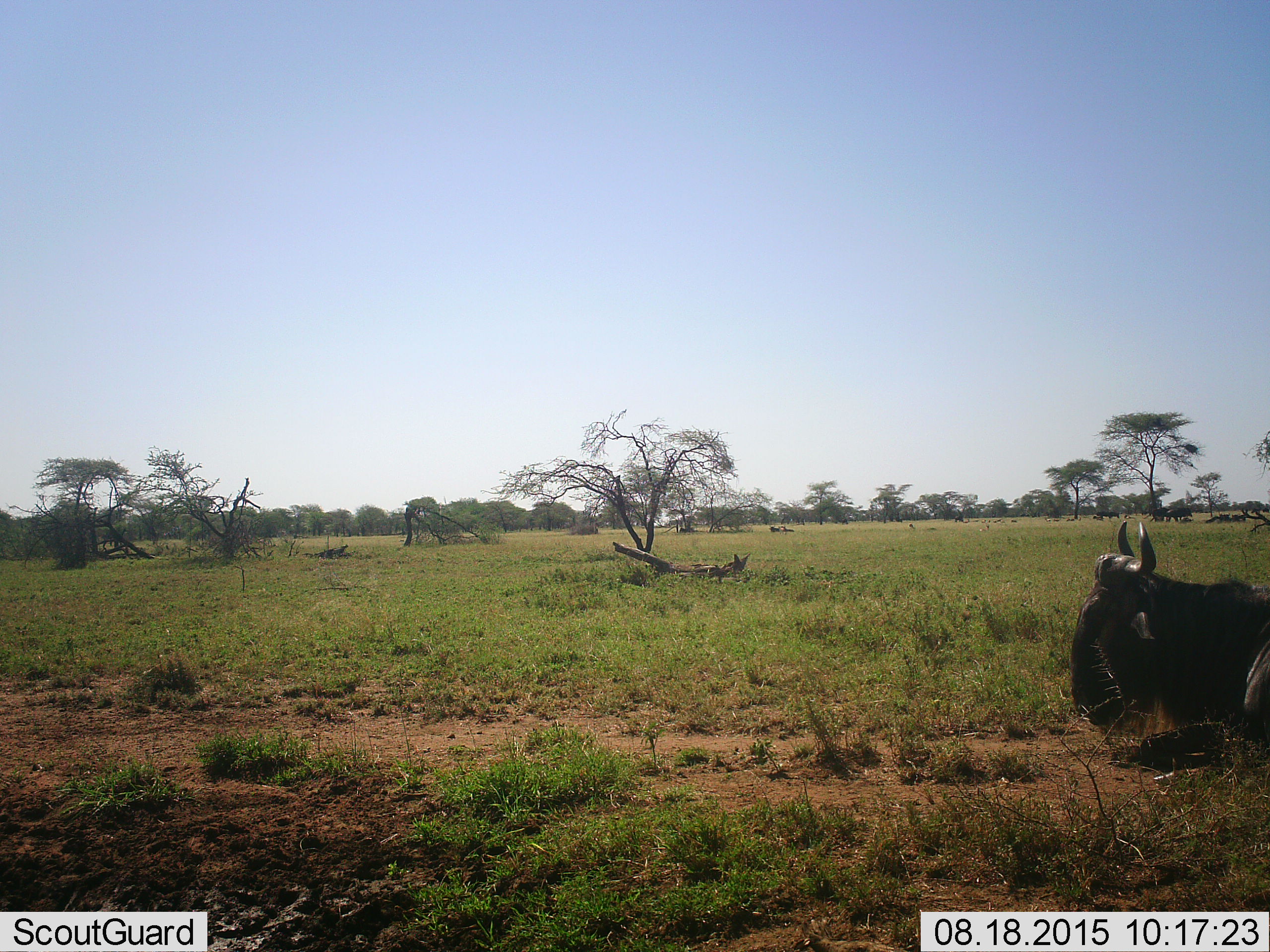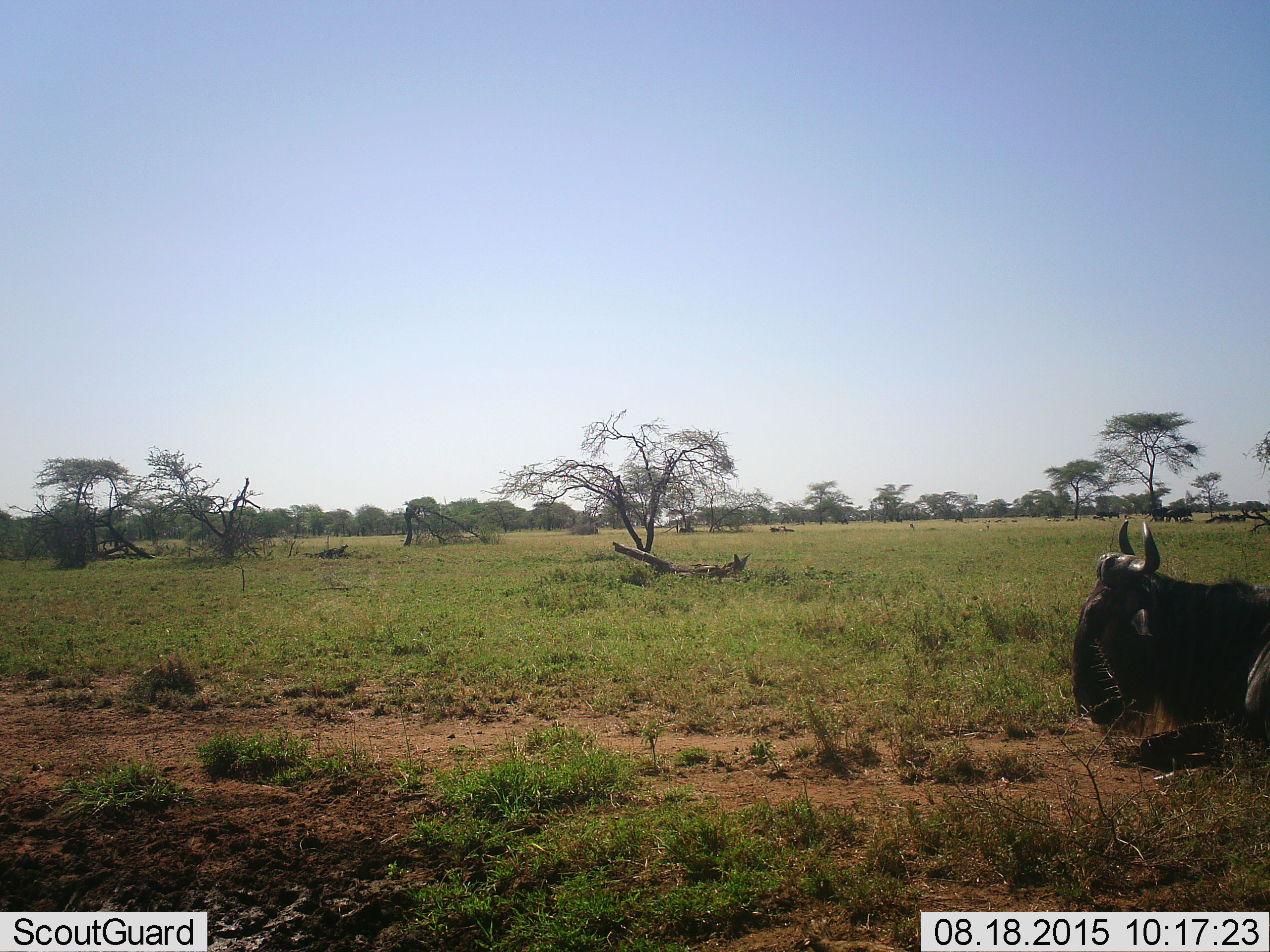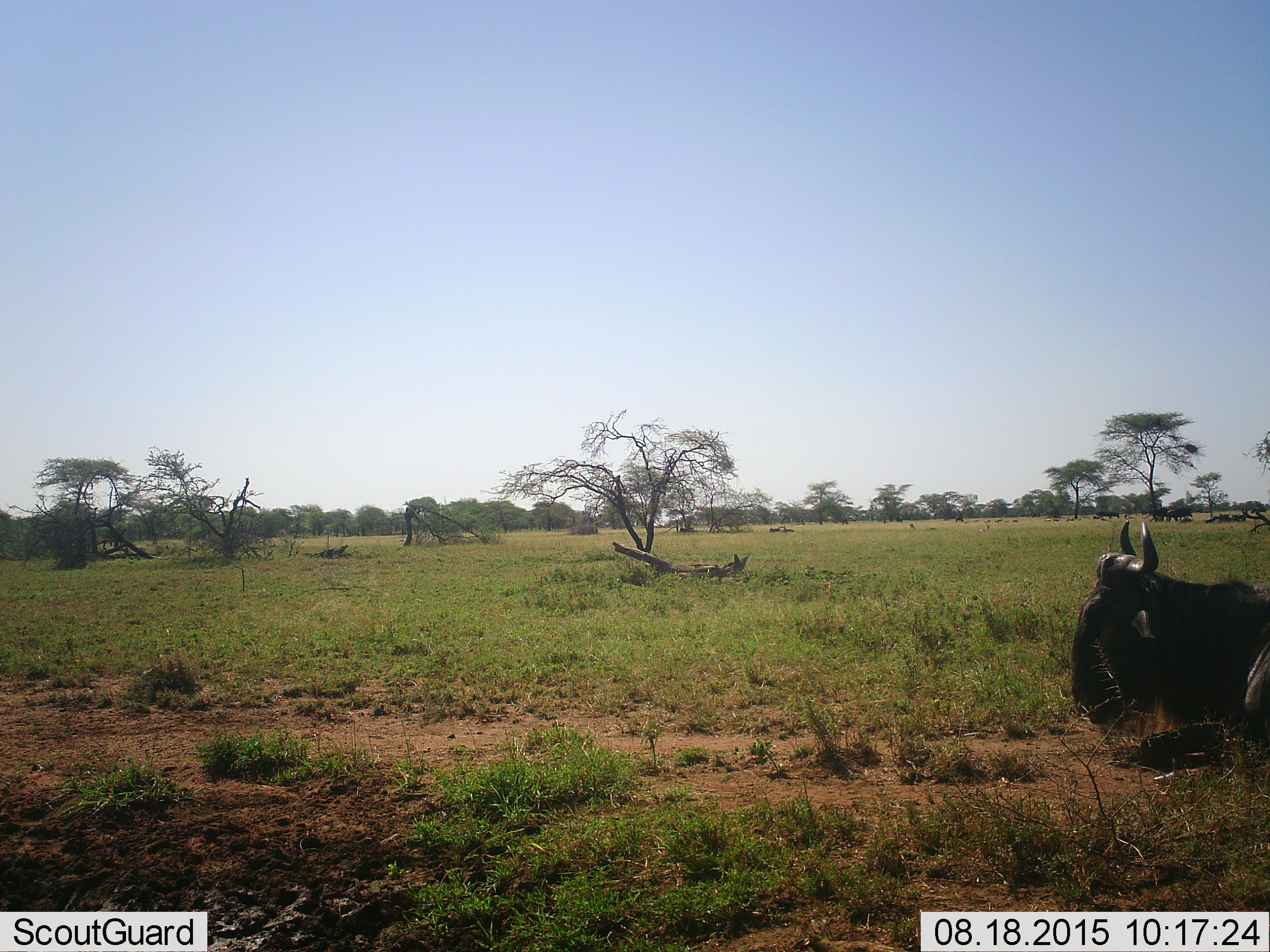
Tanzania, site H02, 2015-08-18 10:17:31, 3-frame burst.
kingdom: Animalia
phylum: Chordata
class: Mammalia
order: Artiodactyla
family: Bovidae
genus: Connochaetes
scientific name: Connochaetes taurinus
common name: blue wildebeest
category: wildebeest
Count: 11-50.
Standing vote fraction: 50%.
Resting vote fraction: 83%.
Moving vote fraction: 33%.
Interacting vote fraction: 0%.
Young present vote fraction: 0%.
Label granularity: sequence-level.